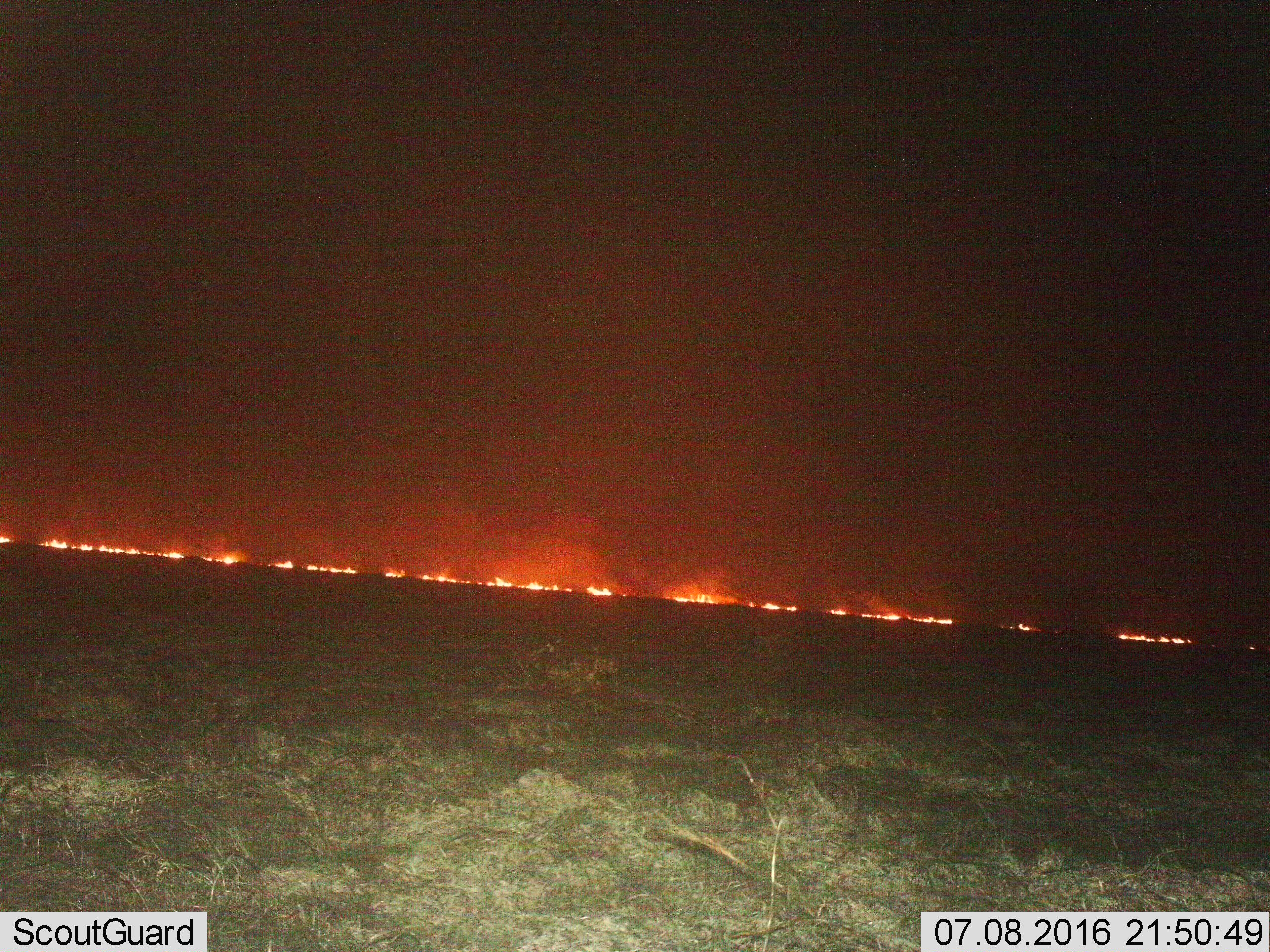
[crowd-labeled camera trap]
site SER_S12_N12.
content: unidentified animal